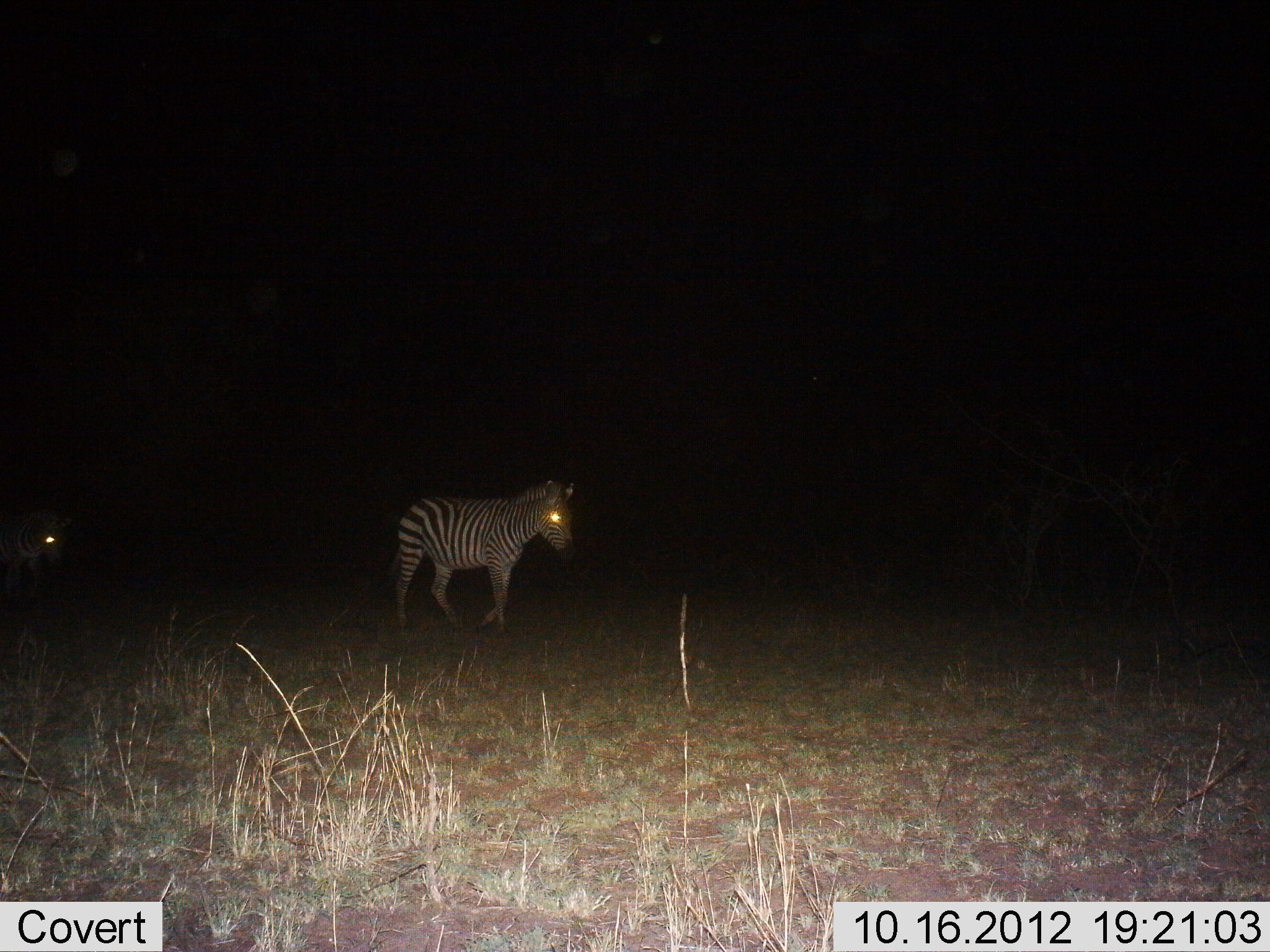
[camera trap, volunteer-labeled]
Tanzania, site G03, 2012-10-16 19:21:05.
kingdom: Animalia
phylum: Chordata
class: Mammalia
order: Perissodactyla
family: Equidae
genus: Equus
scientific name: Equus quagga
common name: plains zebra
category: zebra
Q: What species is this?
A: Zebra (plains zebra) (Equus quagga).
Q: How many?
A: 2.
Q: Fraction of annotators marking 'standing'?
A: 10%.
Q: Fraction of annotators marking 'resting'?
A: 0%.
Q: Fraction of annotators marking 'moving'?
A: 90%.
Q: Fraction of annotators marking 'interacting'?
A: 0%.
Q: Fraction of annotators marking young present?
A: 10%.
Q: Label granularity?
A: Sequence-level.